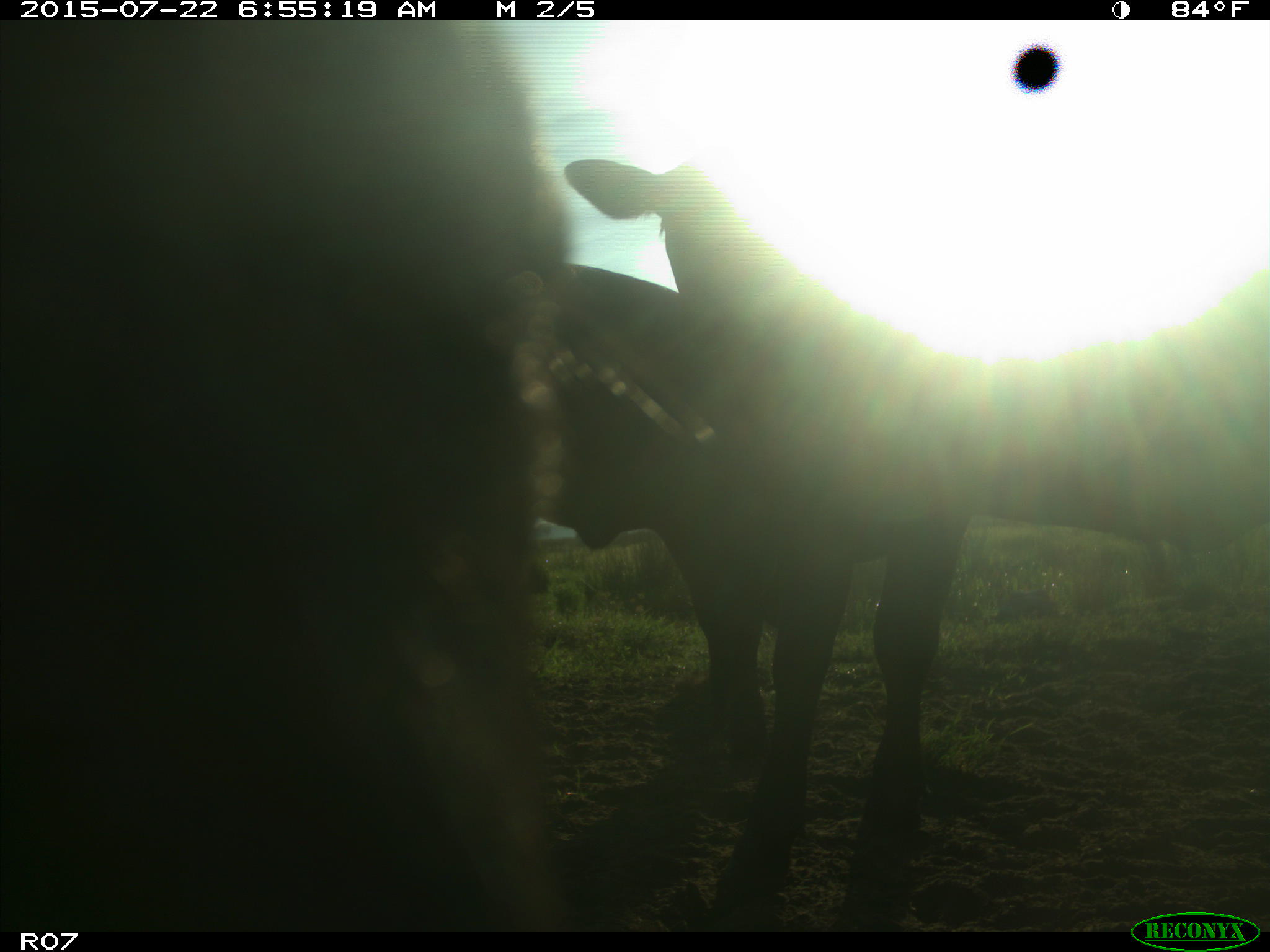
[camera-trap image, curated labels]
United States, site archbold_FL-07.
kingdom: Animalia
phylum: Chordata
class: Mammalia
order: Artiodactyla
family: Bovidae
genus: Bos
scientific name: Bos taurus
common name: domestic cow